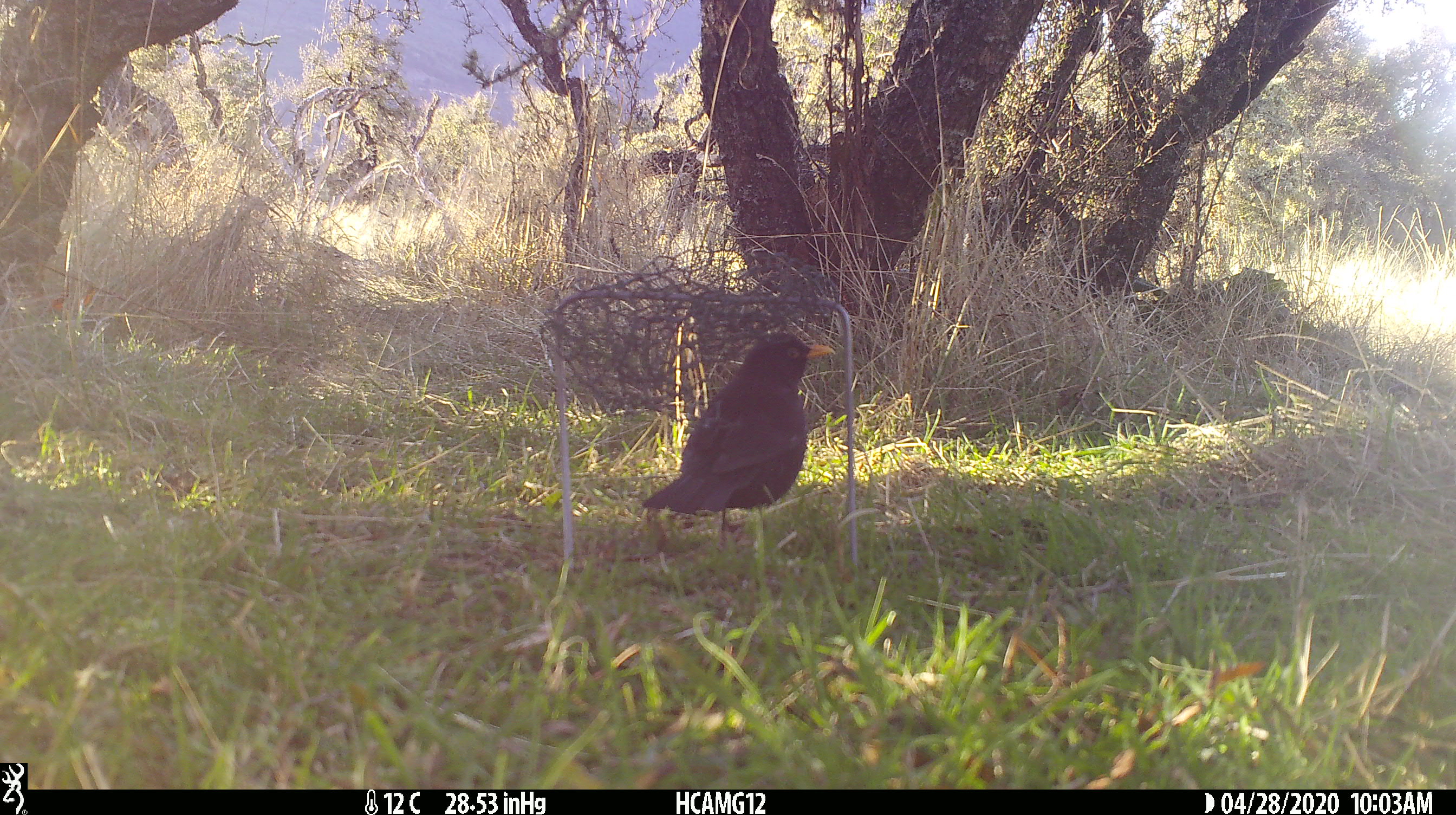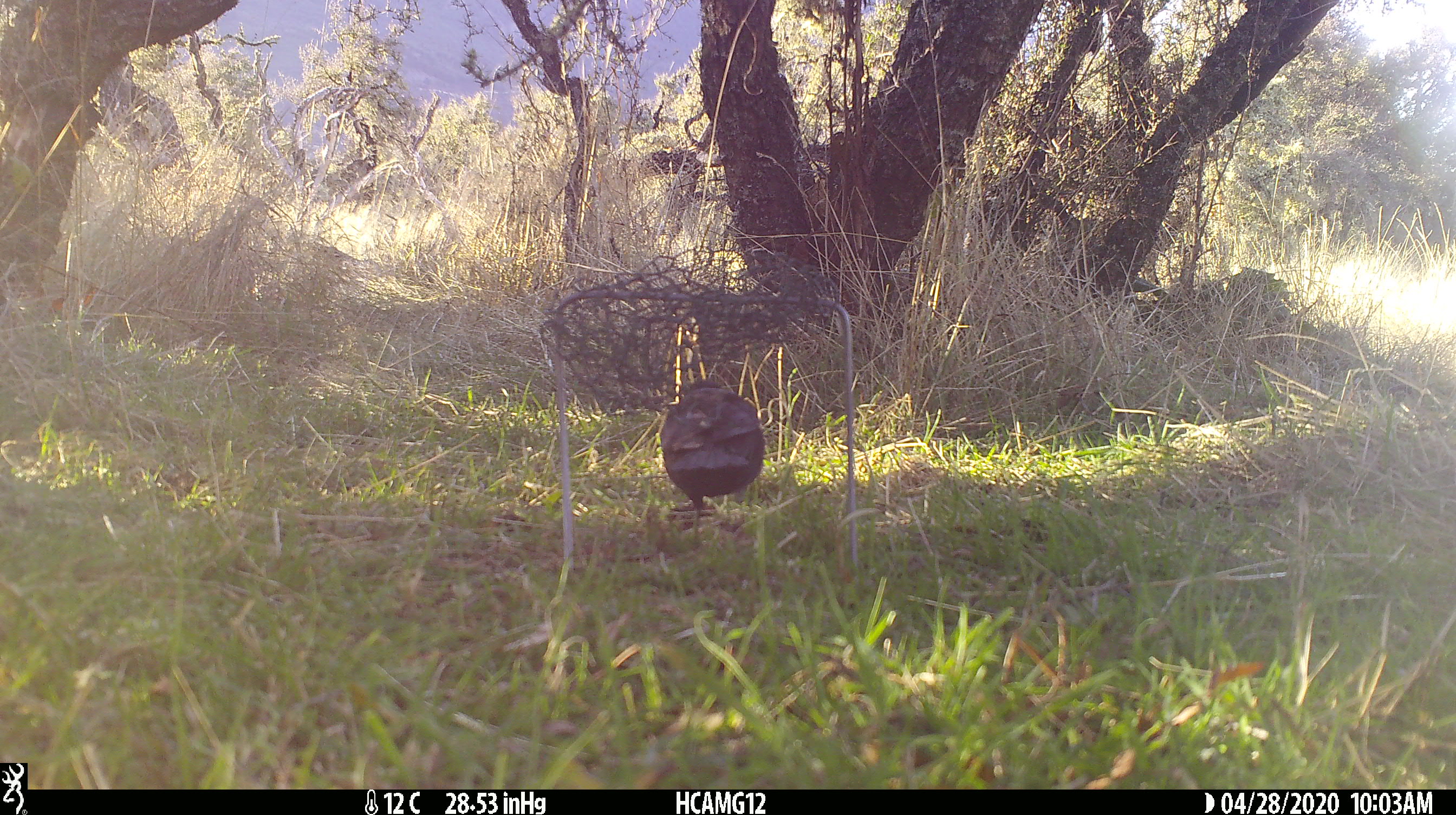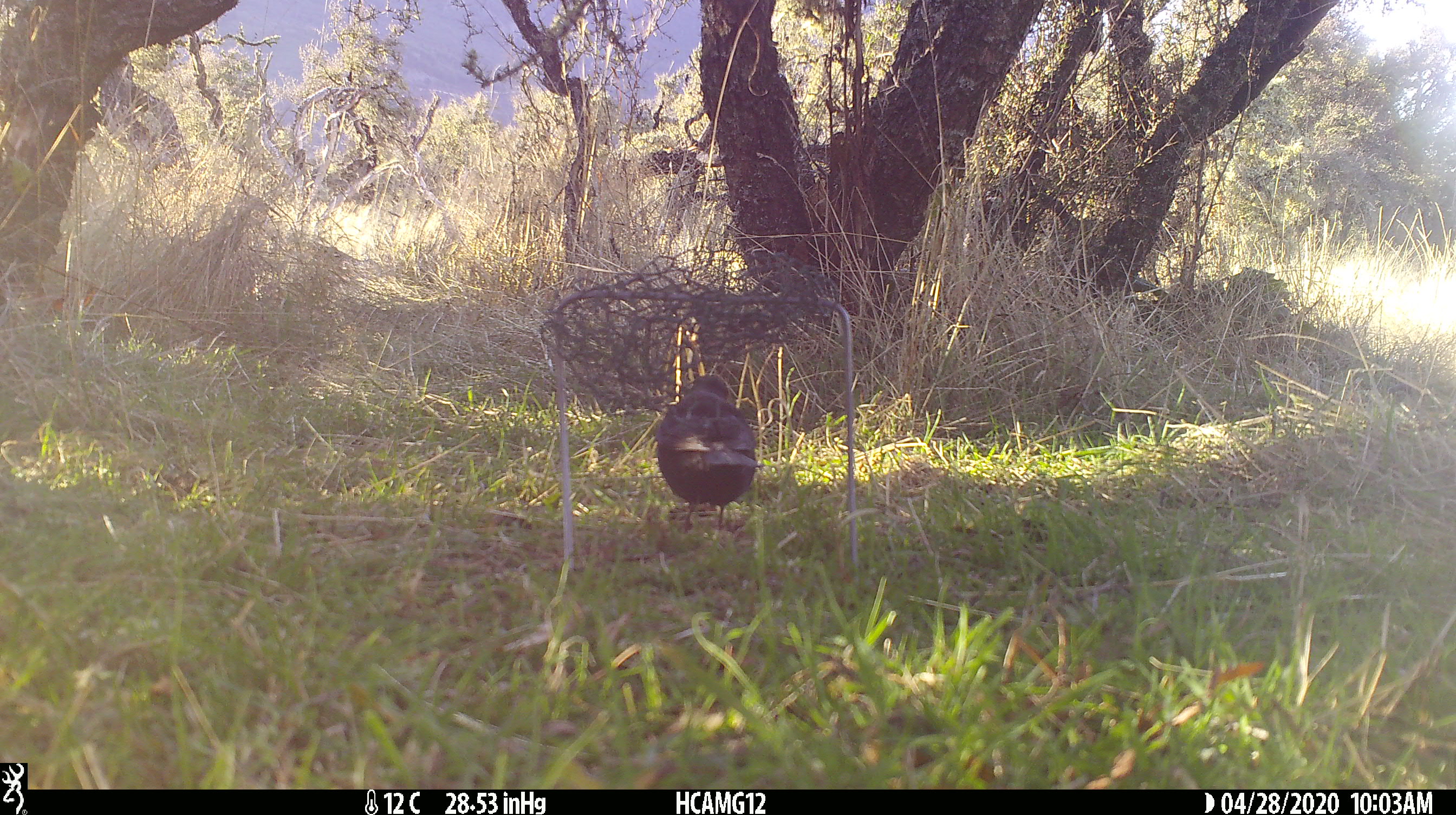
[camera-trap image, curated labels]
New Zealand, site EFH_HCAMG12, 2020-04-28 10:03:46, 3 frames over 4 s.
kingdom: Animalia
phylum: Chordata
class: Aves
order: Passeriformes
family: Turdidae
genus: Turdus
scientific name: Turdus merula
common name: eurasian blackbird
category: blackbird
Blackbird (eurasian blackbird) (Turdus merula).